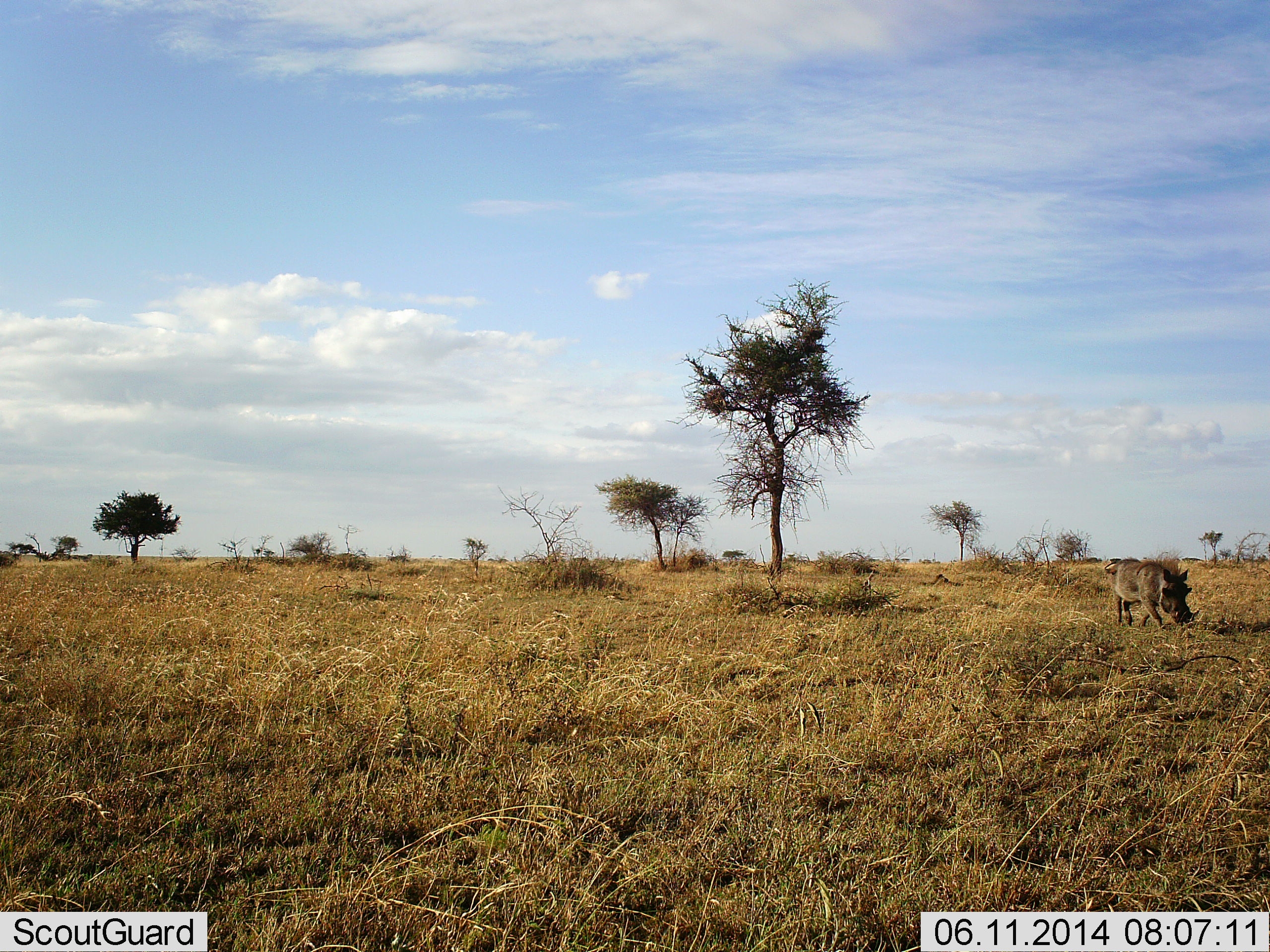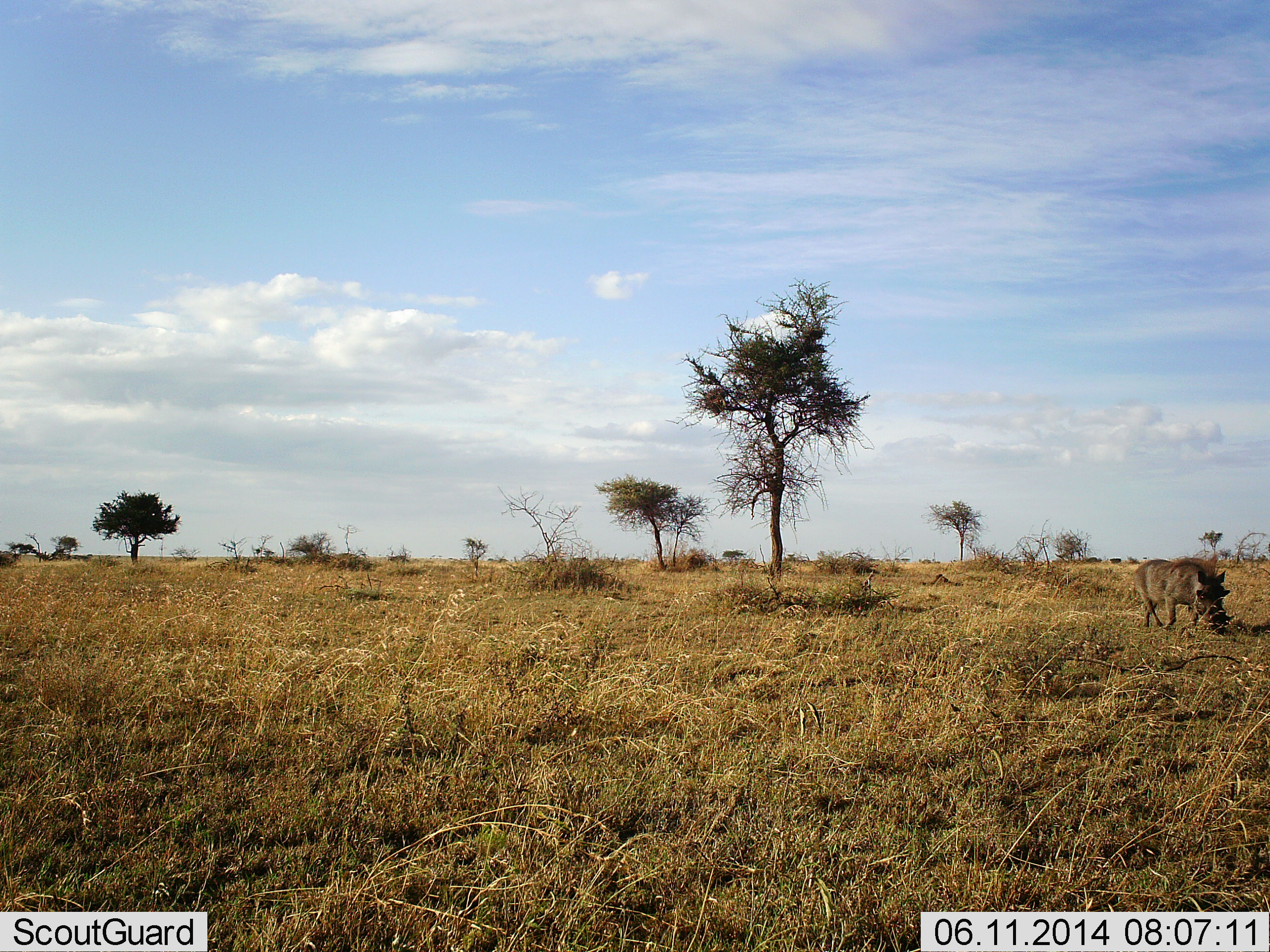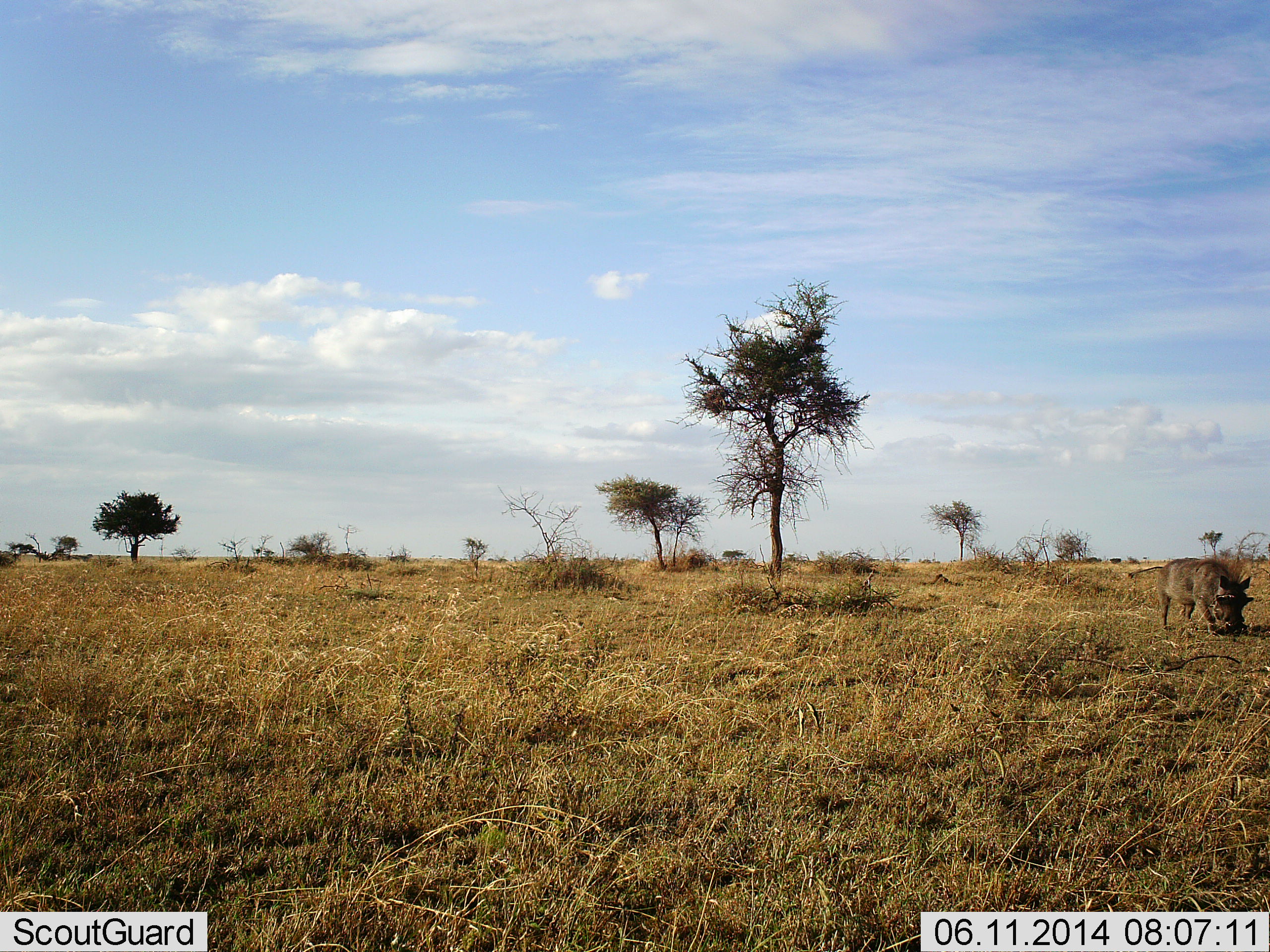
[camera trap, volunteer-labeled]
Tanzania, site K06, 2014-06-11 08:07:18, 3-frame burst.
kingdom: Animalia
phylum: Chordata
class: Mammalia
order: Artiodactyla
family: Suidae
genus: Phacochoerus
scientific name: Phacochoerus africanus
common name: warthog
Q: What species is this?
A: Warthog (Phacochoerus africanus).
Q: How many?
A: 1.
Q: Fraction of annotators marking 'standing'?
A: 7%.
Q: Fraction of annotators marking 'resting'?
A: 0%.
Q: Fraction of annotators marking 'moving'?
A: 79%.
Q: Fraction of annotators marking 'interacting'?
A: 0%.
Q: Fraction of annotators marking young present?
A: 0%.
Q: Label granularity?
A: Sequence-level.